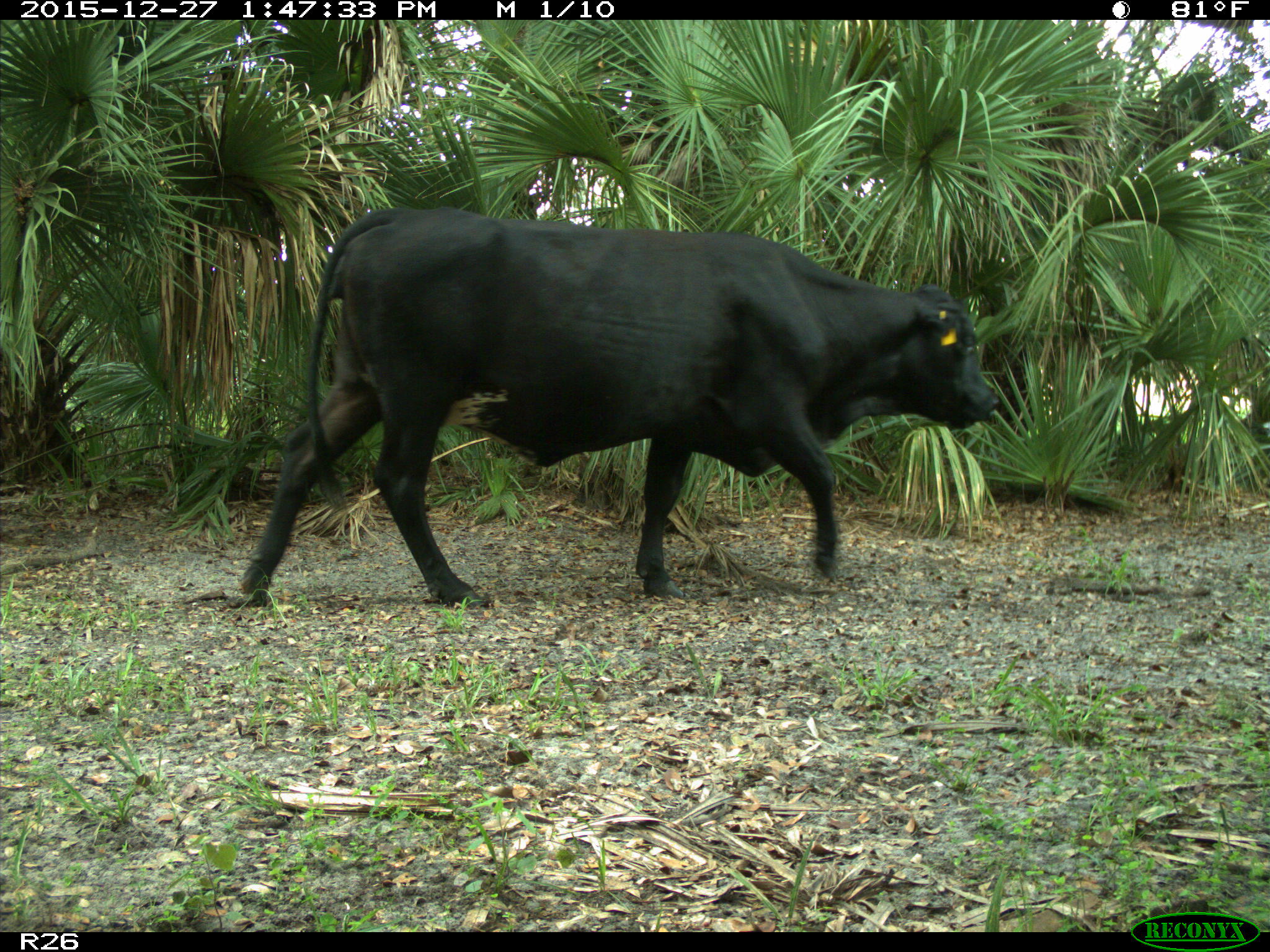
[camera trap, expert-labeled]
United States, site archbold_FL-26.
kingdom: Animalia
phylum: Chordata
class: Mammalia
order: Artiodactyla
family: Bovidae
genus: Bos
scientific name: Bos taurus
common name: domestic cow